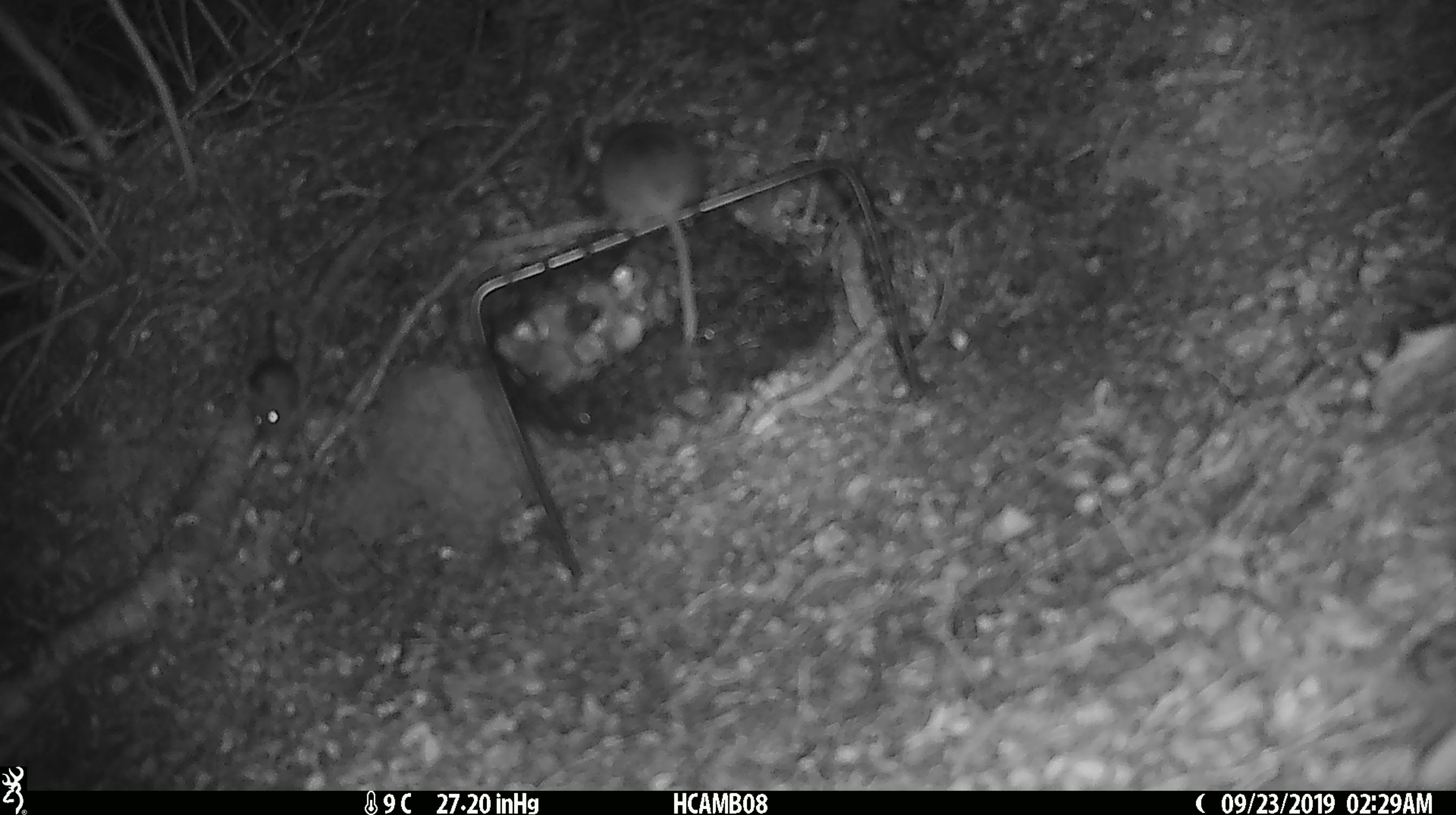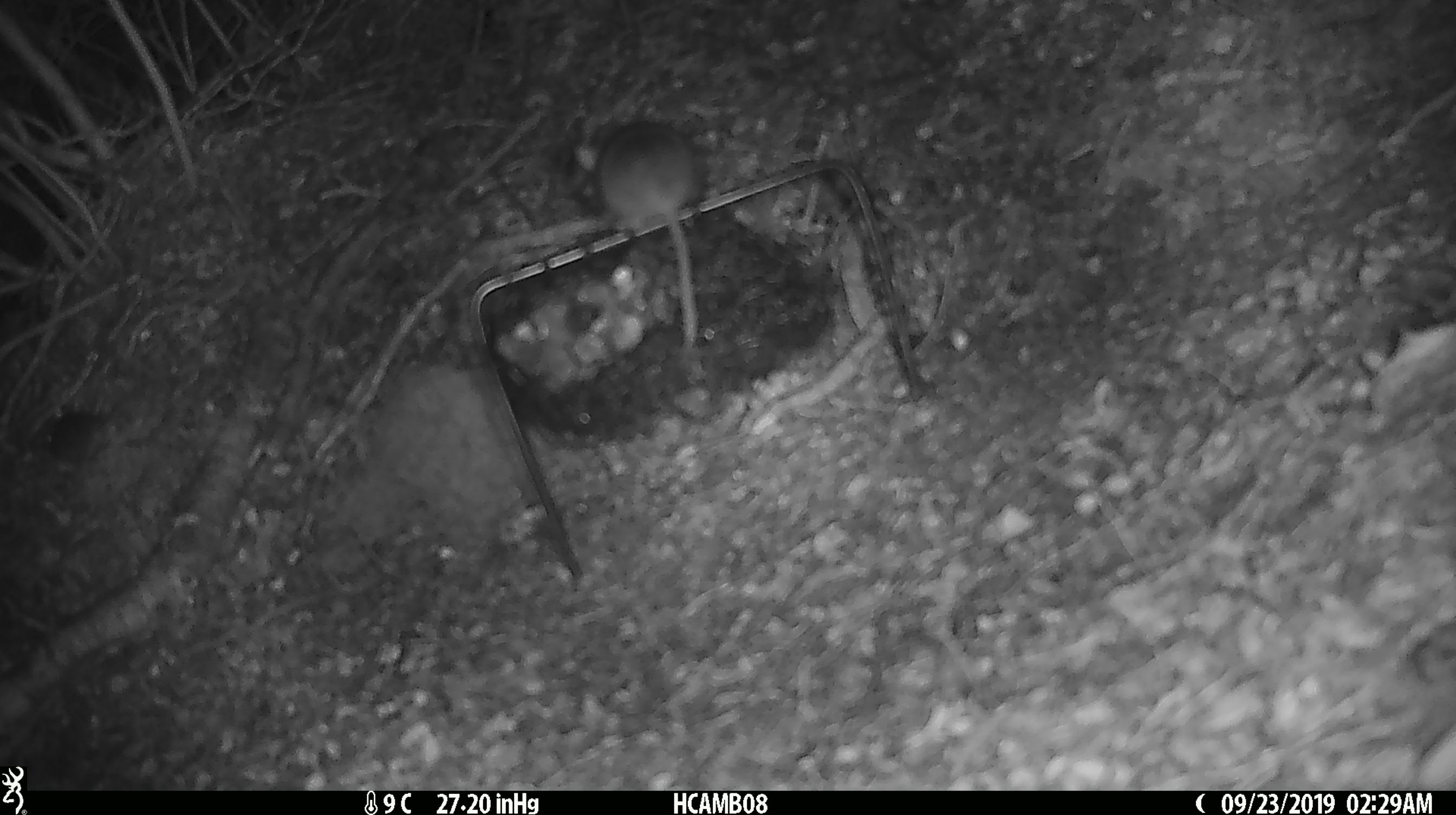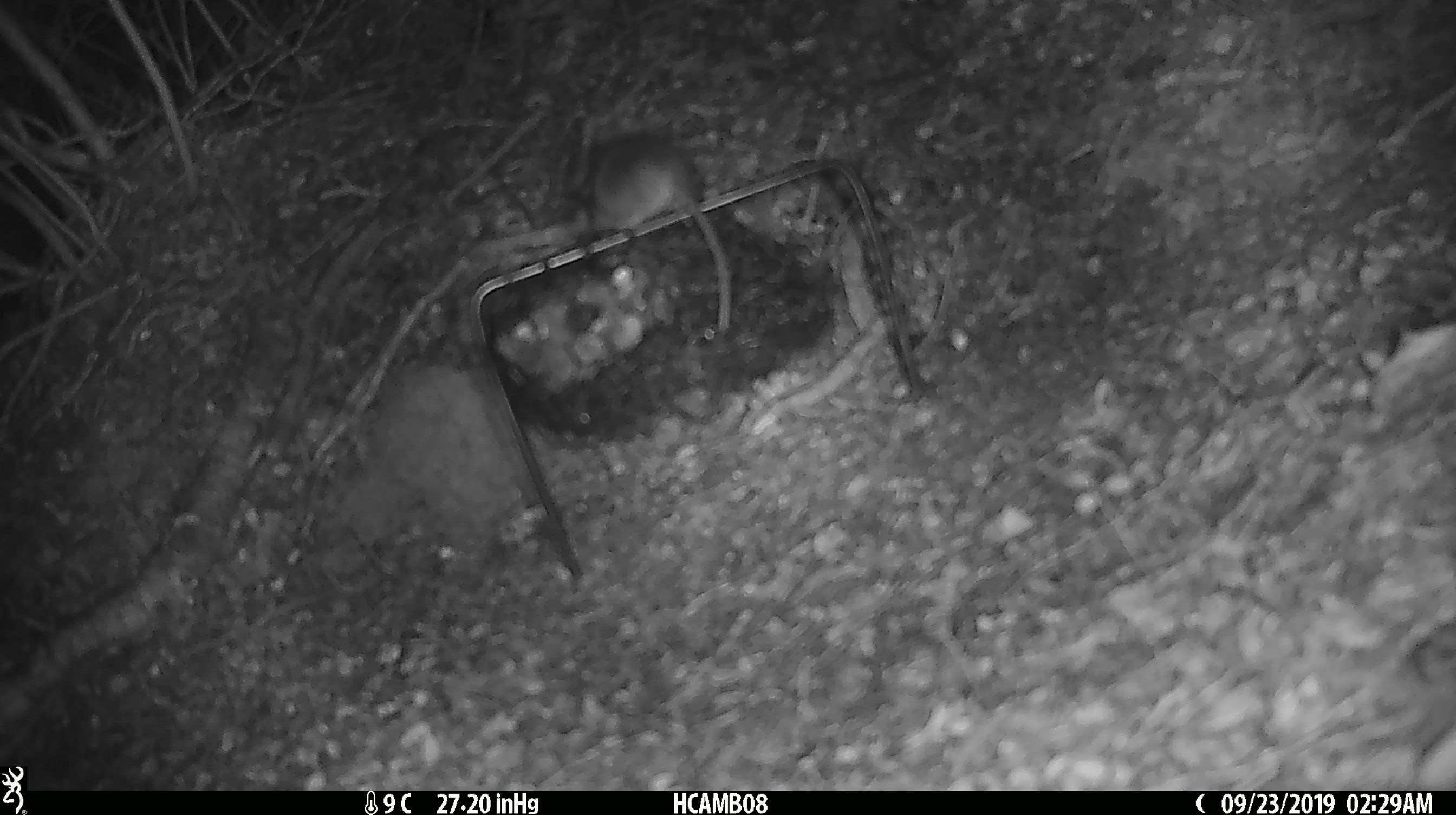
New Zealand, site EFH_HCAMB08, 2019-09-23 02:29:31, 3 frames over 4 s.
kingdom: Animalia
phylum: Chordata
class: Mammalia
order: Rodentia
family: Muridae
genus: Rattus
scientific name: Rattus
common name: rat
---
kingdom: Animalia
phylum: Chordata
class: Mammalia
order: Rodentia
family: Muridae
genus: Mus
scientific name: Mus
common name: mouse